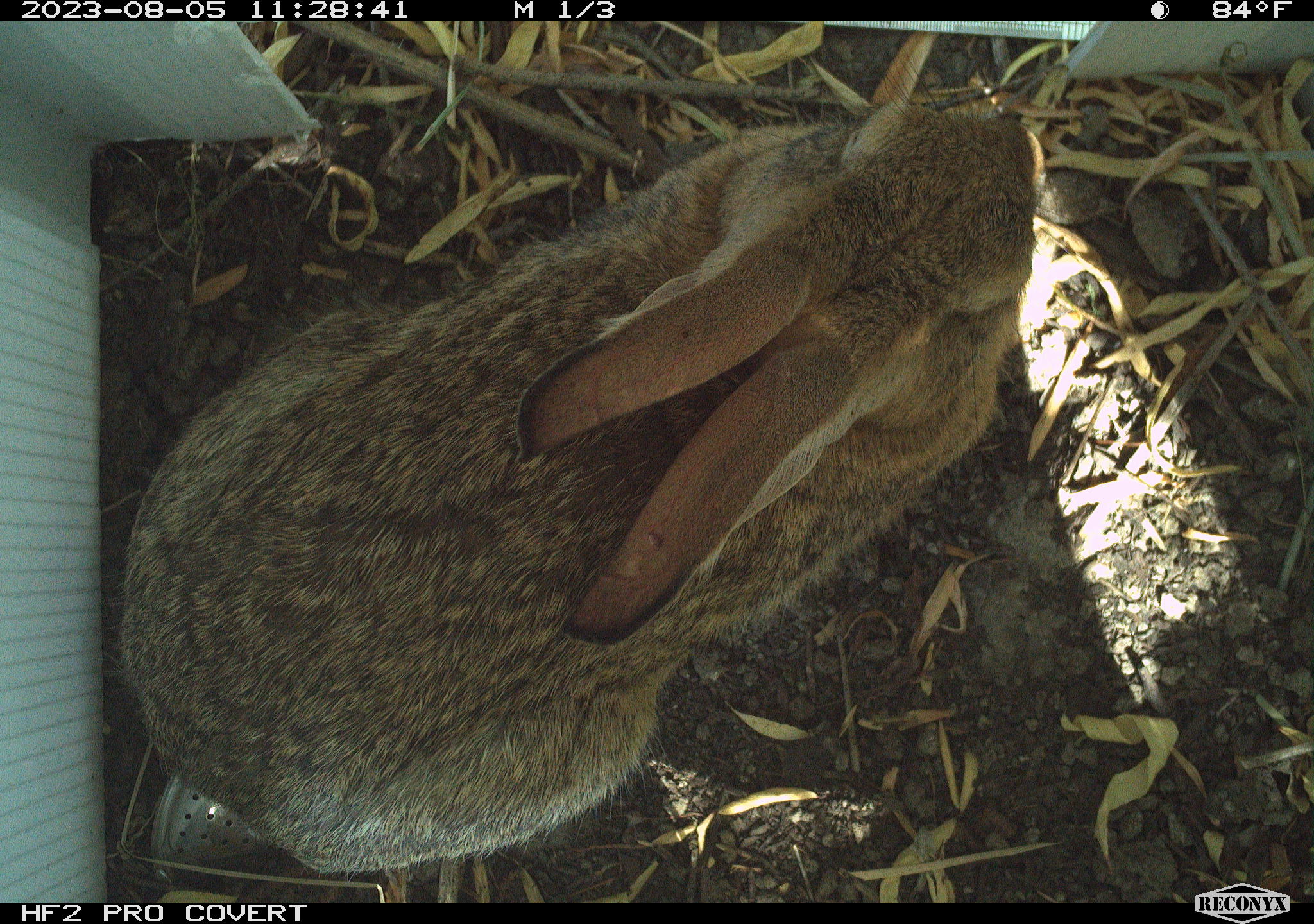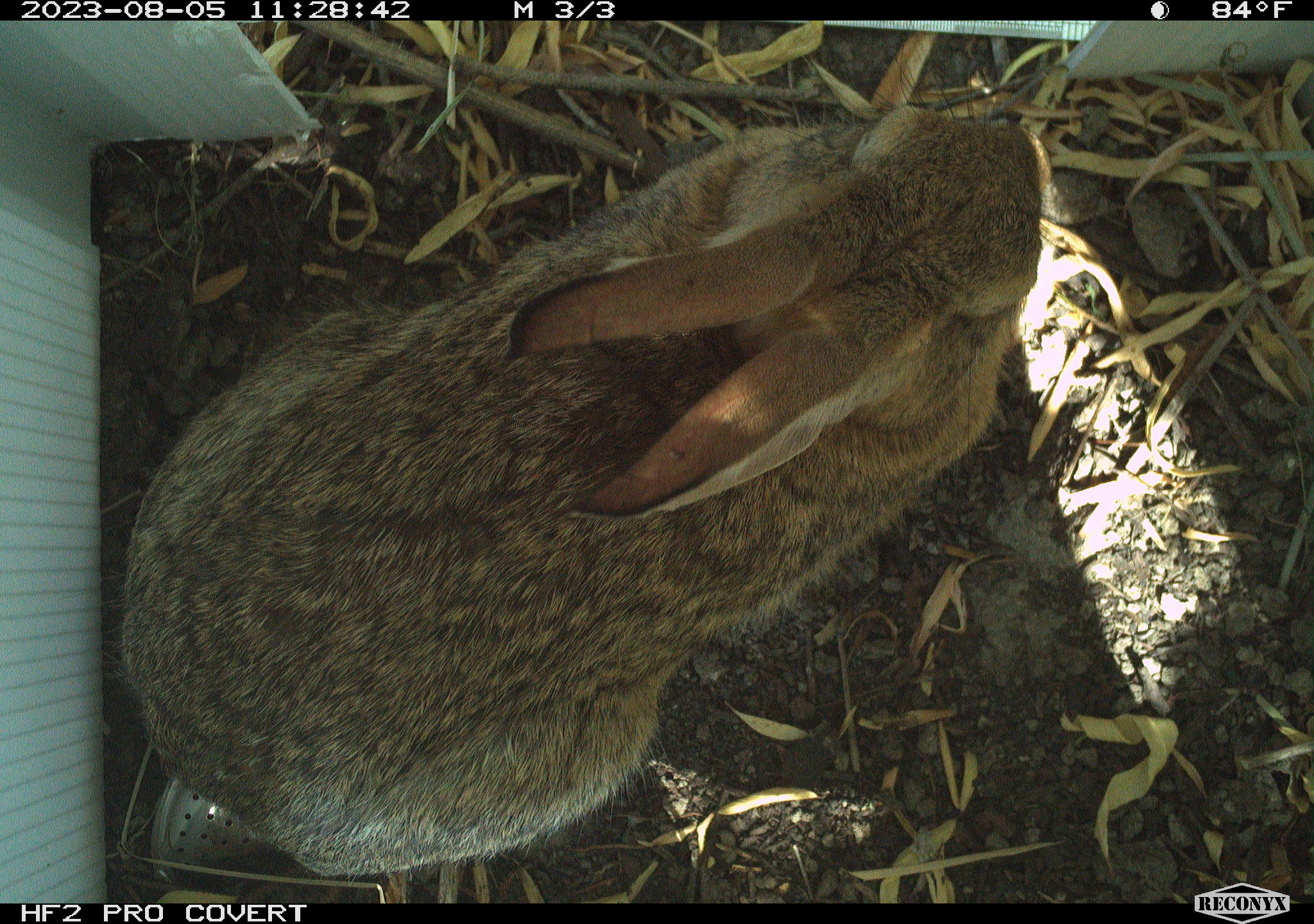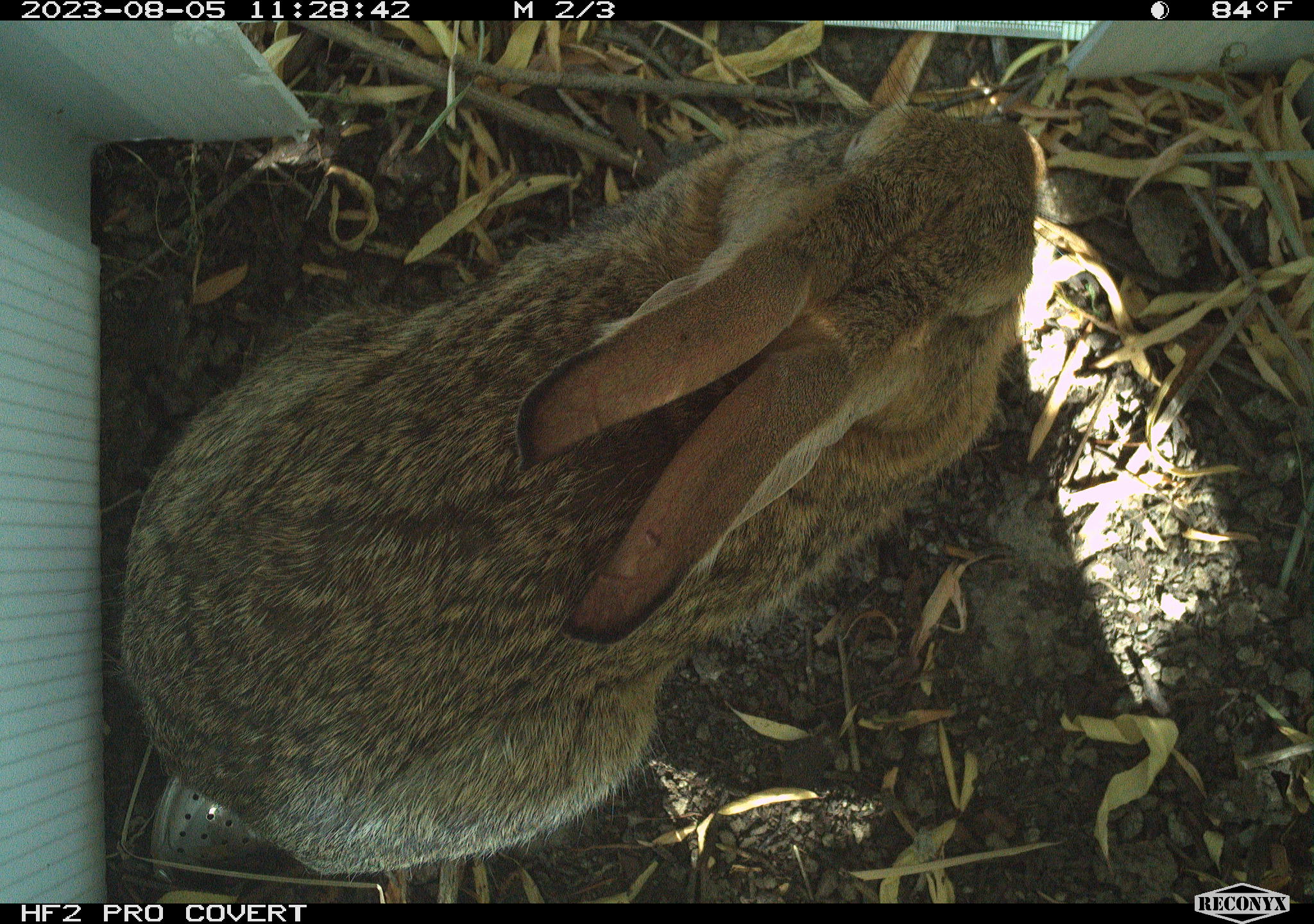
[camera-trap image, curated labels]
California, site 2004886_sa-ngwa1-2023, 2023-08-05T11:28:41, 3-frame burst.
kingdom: Animalia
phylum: Chordata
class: Mammalia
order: Lagomorpha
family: Leporidae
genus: Sylvilagus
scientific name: Sylvilagus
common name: cottontail rabbits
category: sylvilagus species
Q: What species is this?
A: Sylvilagus species (cottontail rabbits) (Sylvilagus).